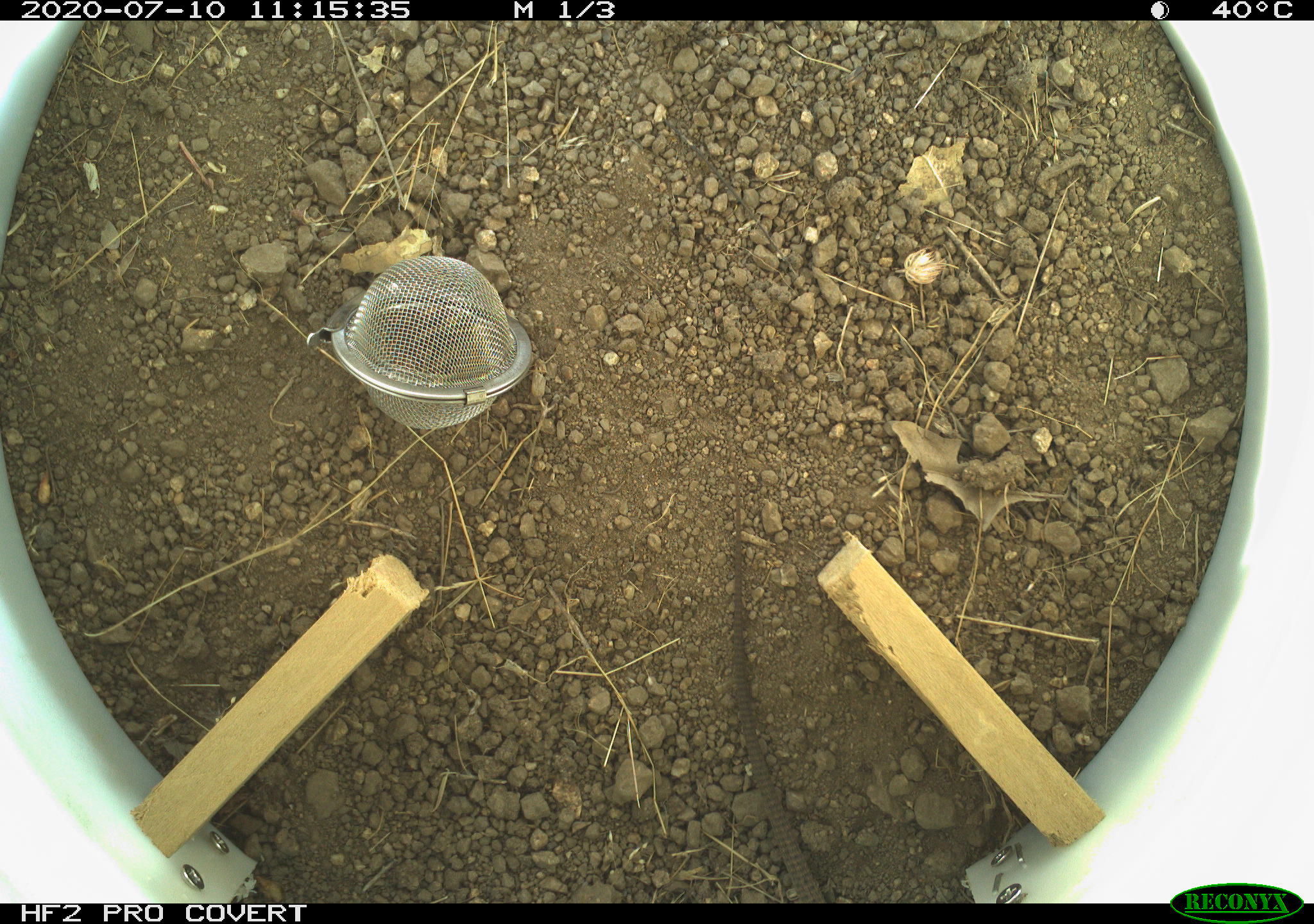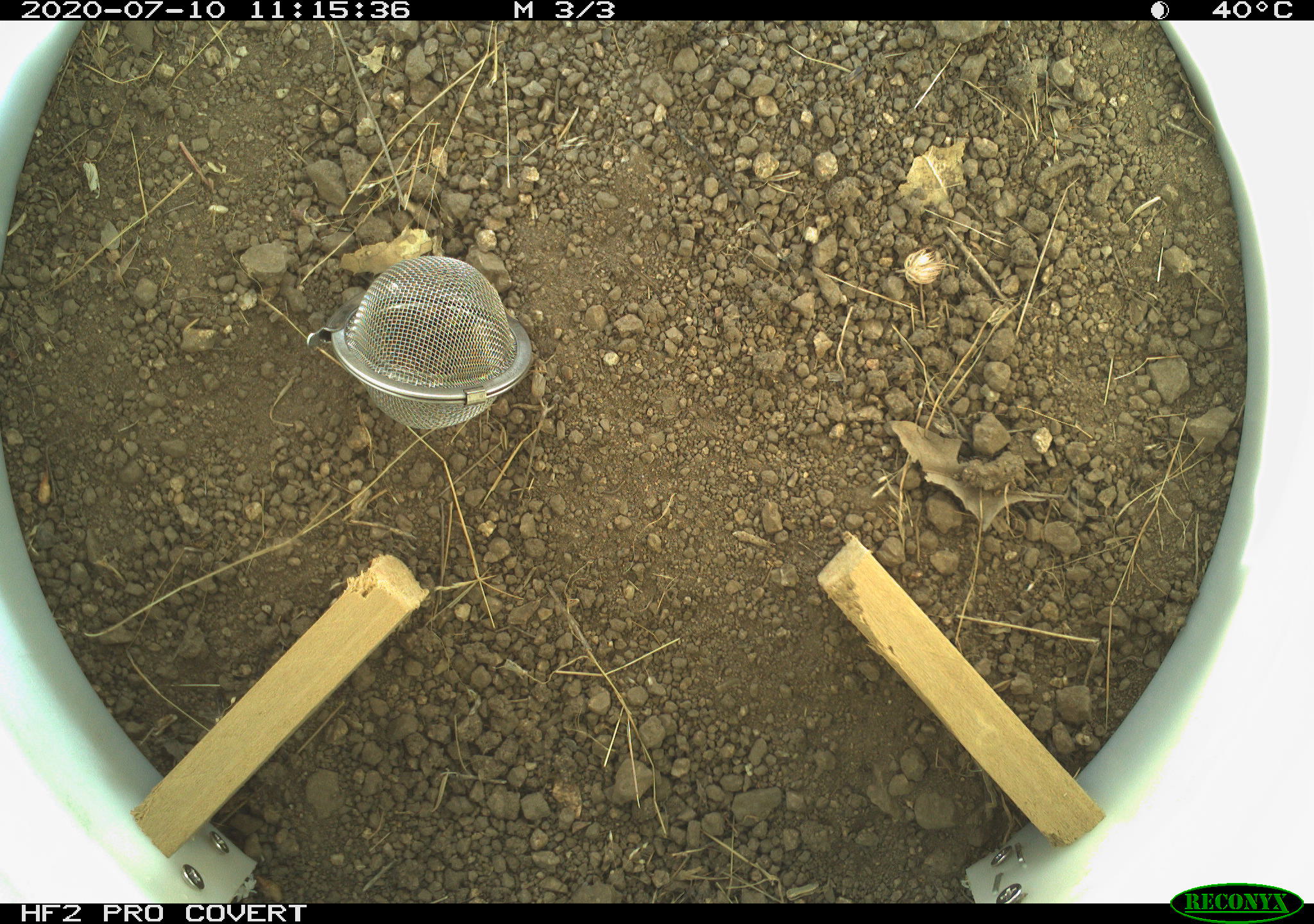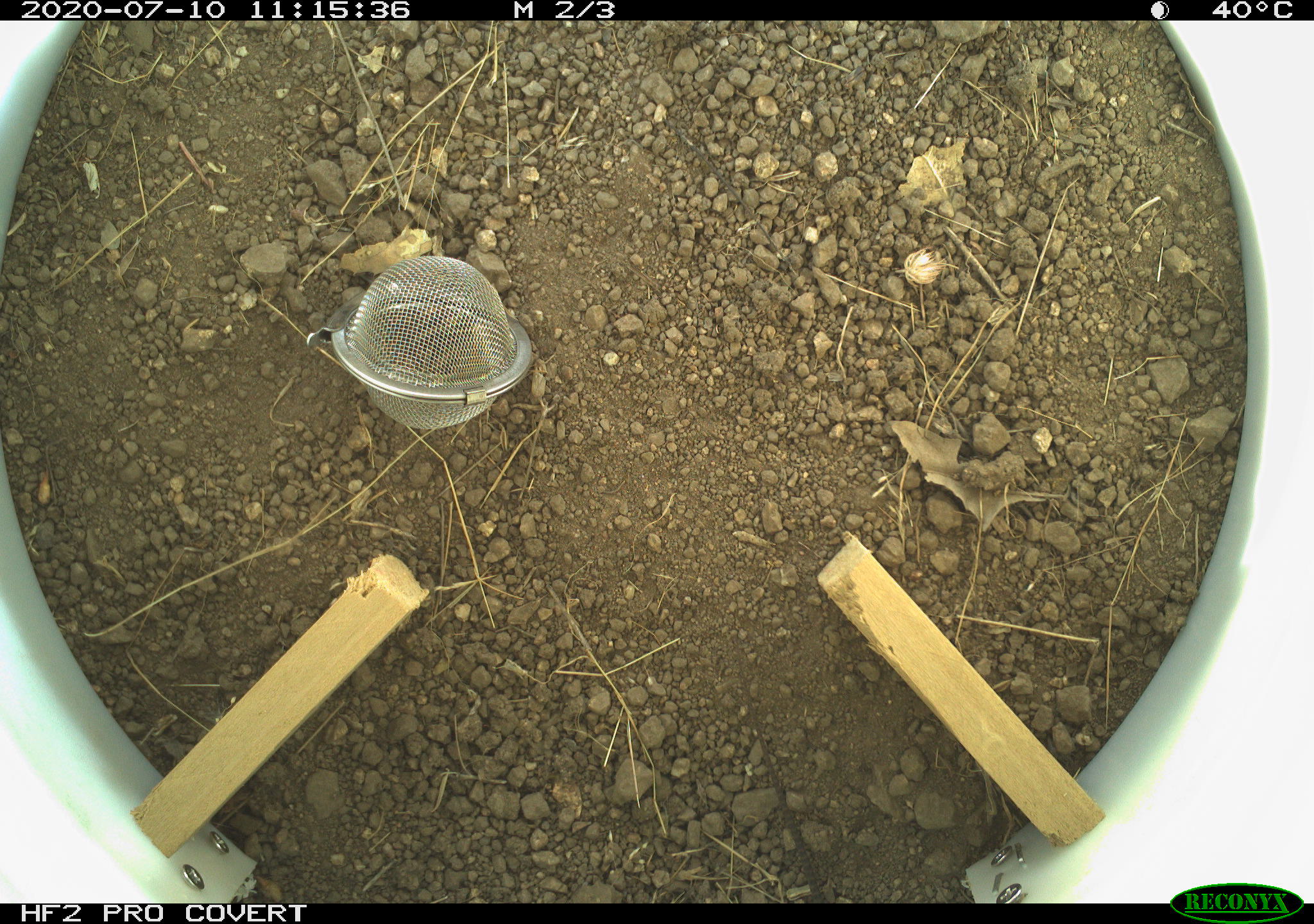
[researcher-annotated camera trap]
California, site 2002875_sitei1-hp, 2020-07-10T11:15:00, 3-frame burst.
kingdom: Animalia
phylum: Chordata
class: Reptilia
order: Squamata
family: Teiidae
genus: Aspidoscelis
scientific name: Aspidoscelis tigris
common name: western whiptail